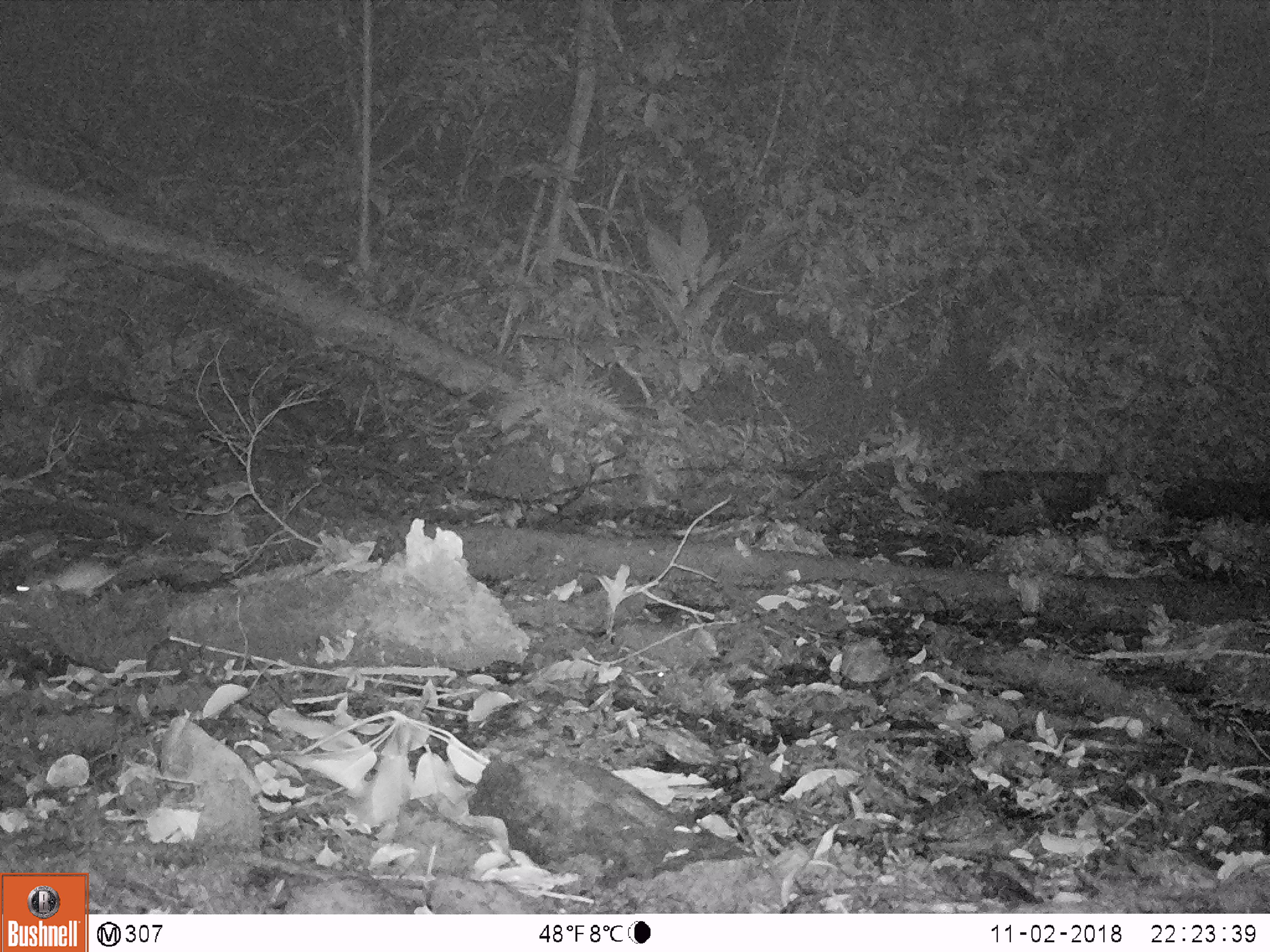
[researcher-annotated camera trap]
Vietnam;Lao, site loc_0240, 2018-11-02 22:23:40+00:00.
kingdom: Animalia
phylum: Chordata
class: Mammalia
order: Rodentia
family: Muridae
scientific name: Muridae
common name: old-world mice and rats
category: unidentified murid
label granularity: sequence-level